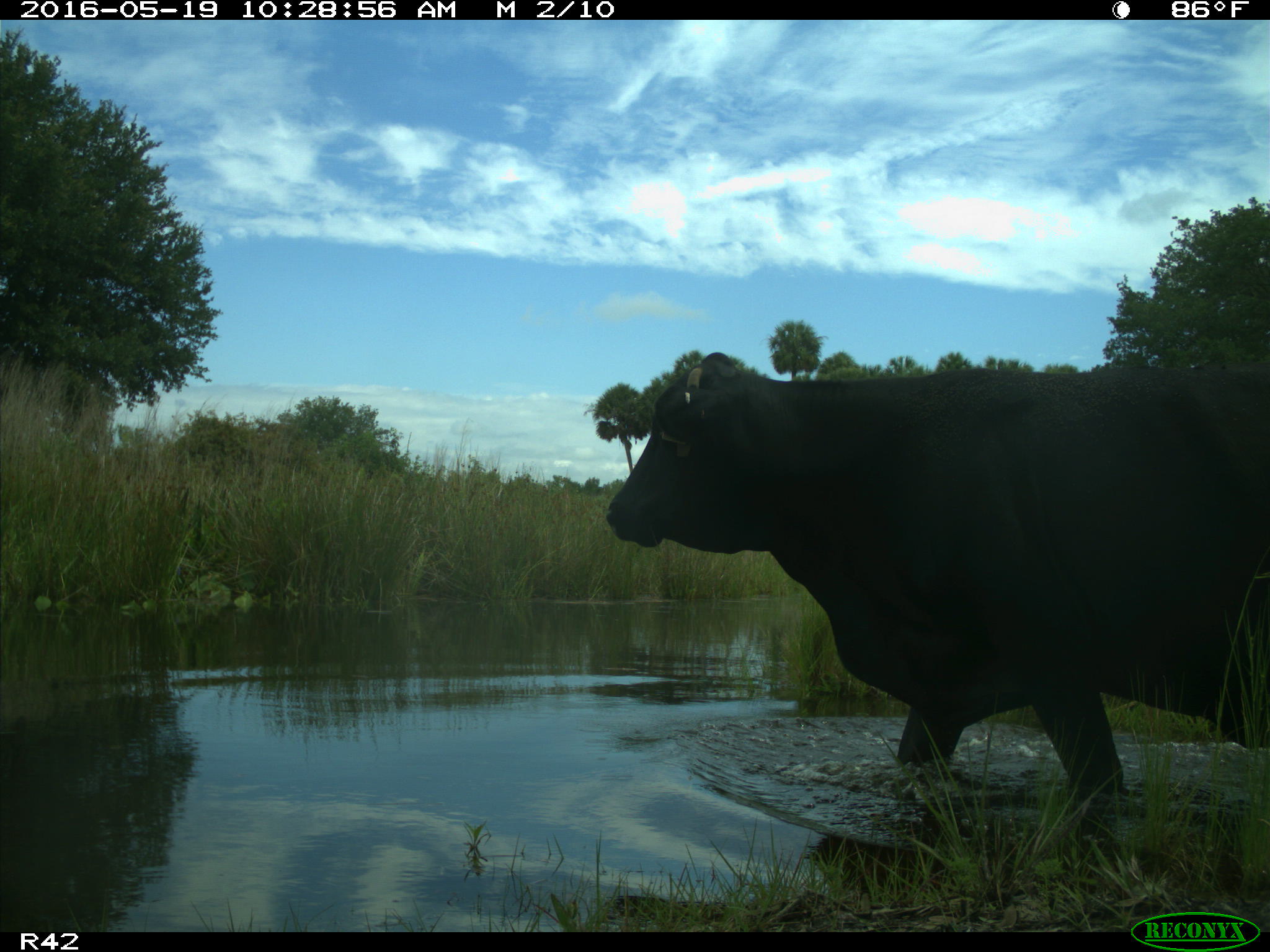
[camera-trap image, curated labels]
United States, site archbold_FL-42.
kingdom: Animalia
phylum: Chordata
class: Mammalia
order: Artiodactyla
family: Bovidae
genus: Bos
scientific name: Bos taurus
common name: domestic cow